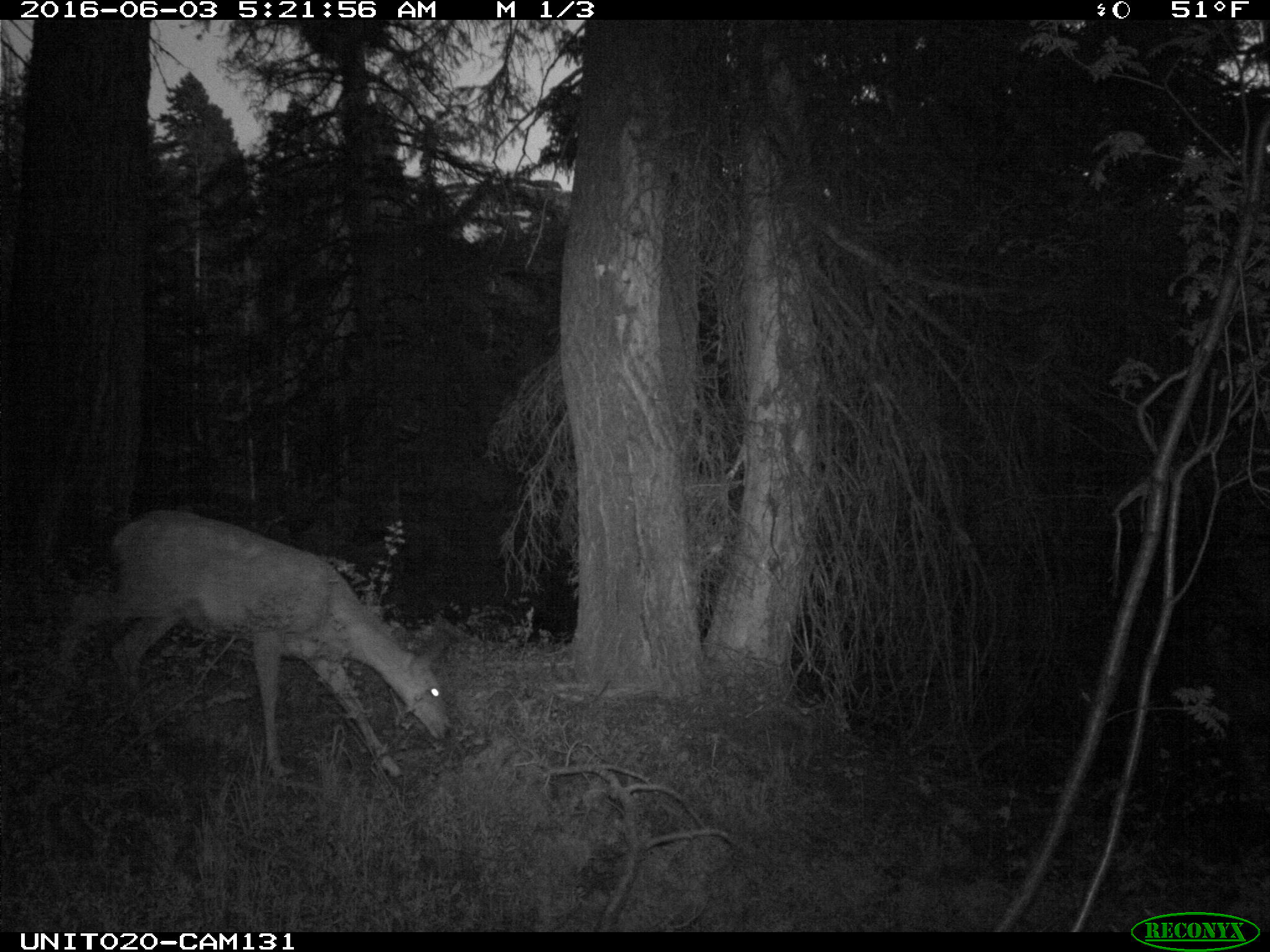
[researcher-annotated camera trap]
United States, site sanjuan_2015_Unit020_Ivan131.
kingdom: Animalia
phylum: Chordata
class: Mammalia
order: Artiodactyla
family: Cervidae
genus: Odocoileus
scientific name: Odocoileus hemionus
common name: mule deer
Odocoileus hemionus (mule deer).